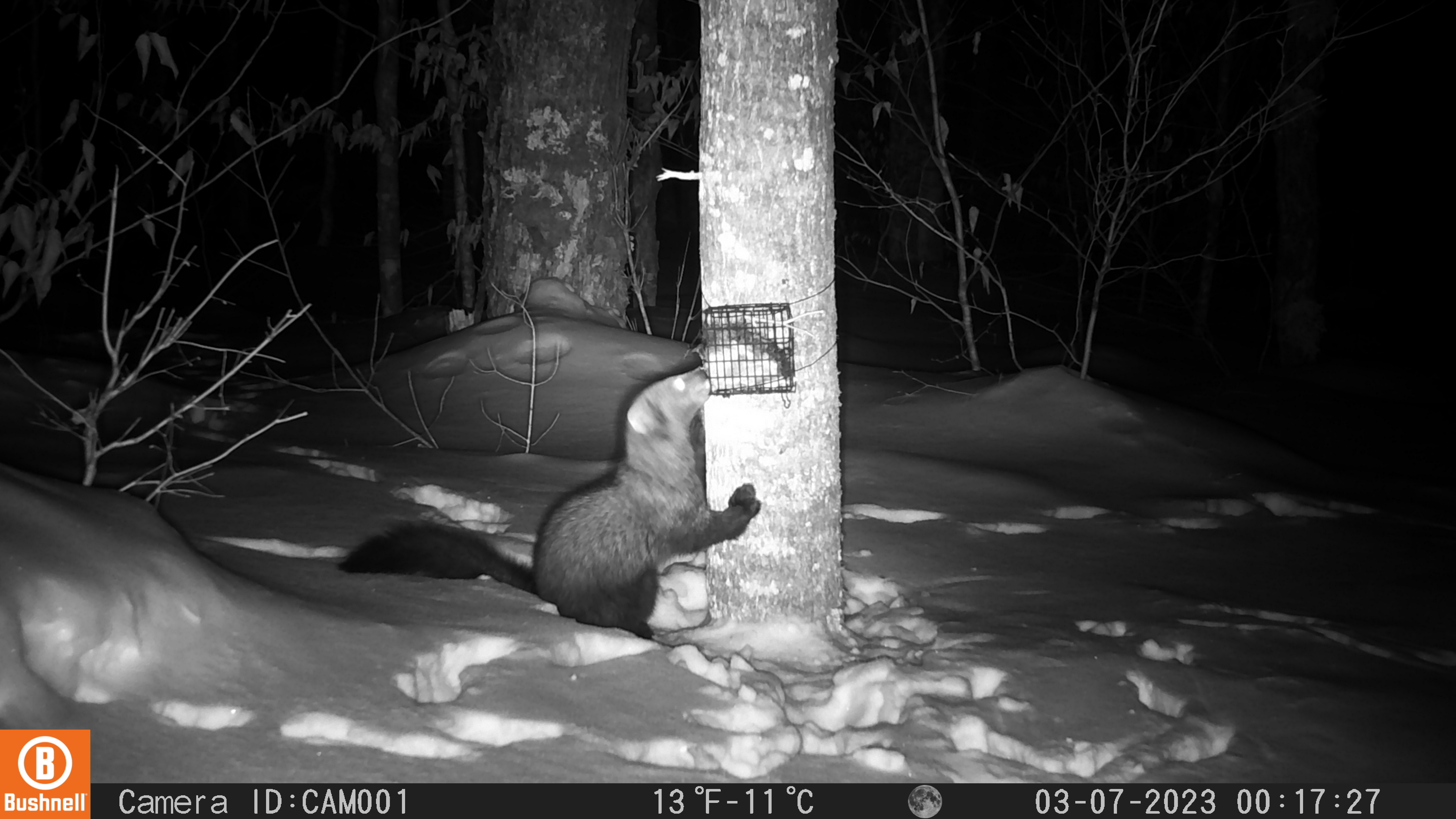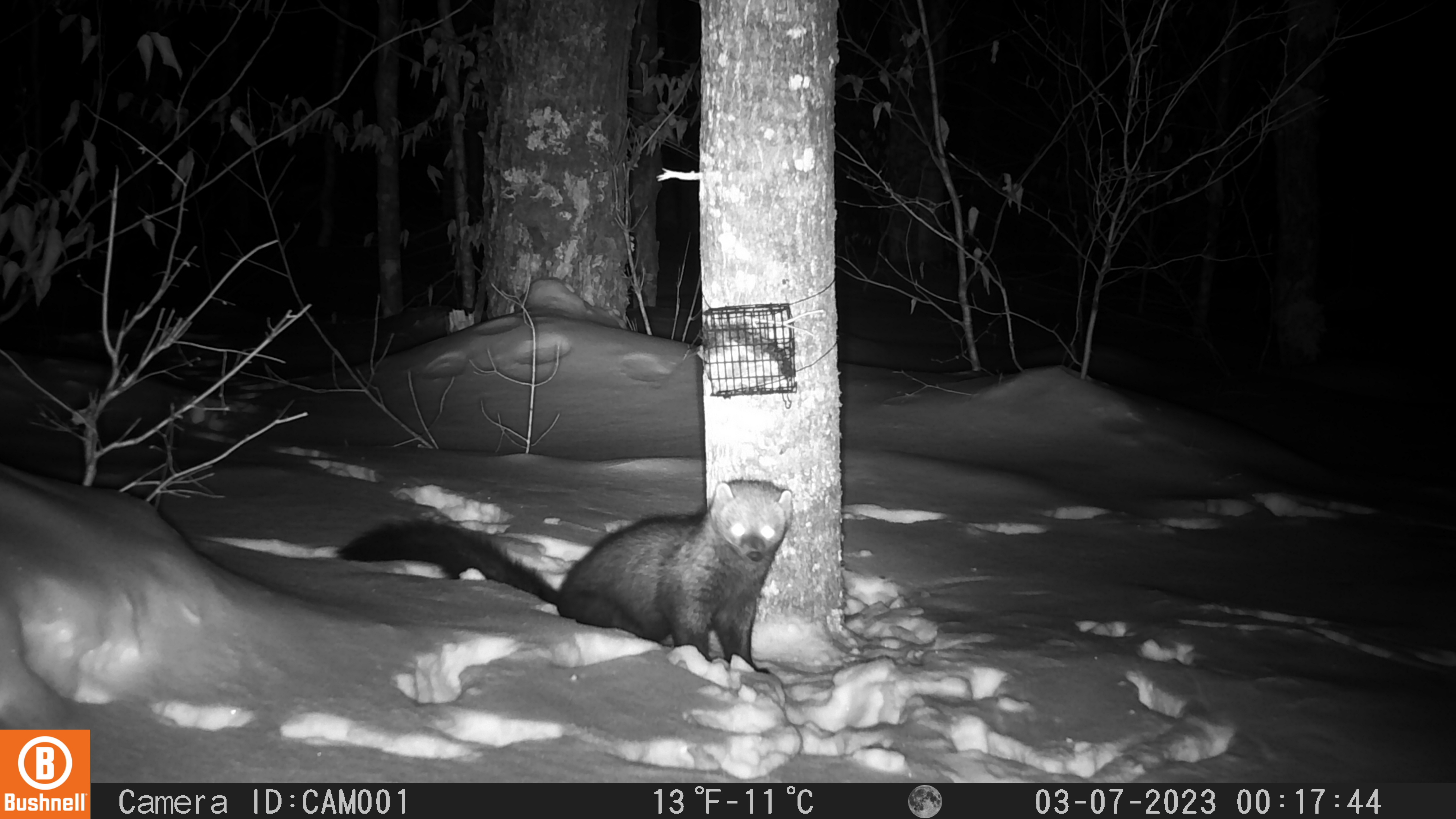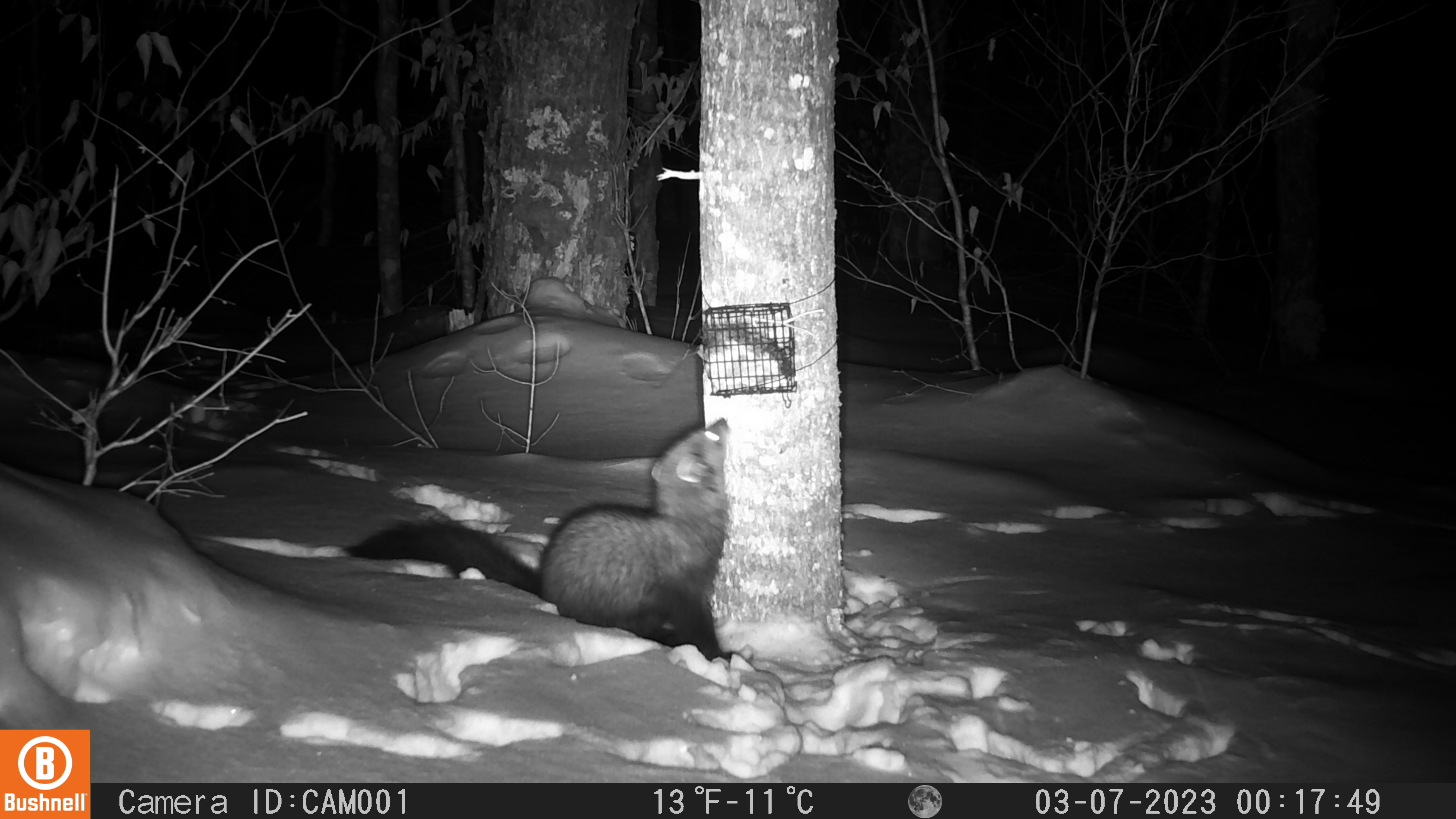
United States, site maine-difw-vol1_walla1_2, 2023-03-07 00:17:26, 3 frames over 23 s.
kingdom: Animalia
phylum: Chordata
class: Mammalia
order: Carnivora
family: Mustelidae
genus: Pekania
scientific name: Pekania pennanti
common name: fisher